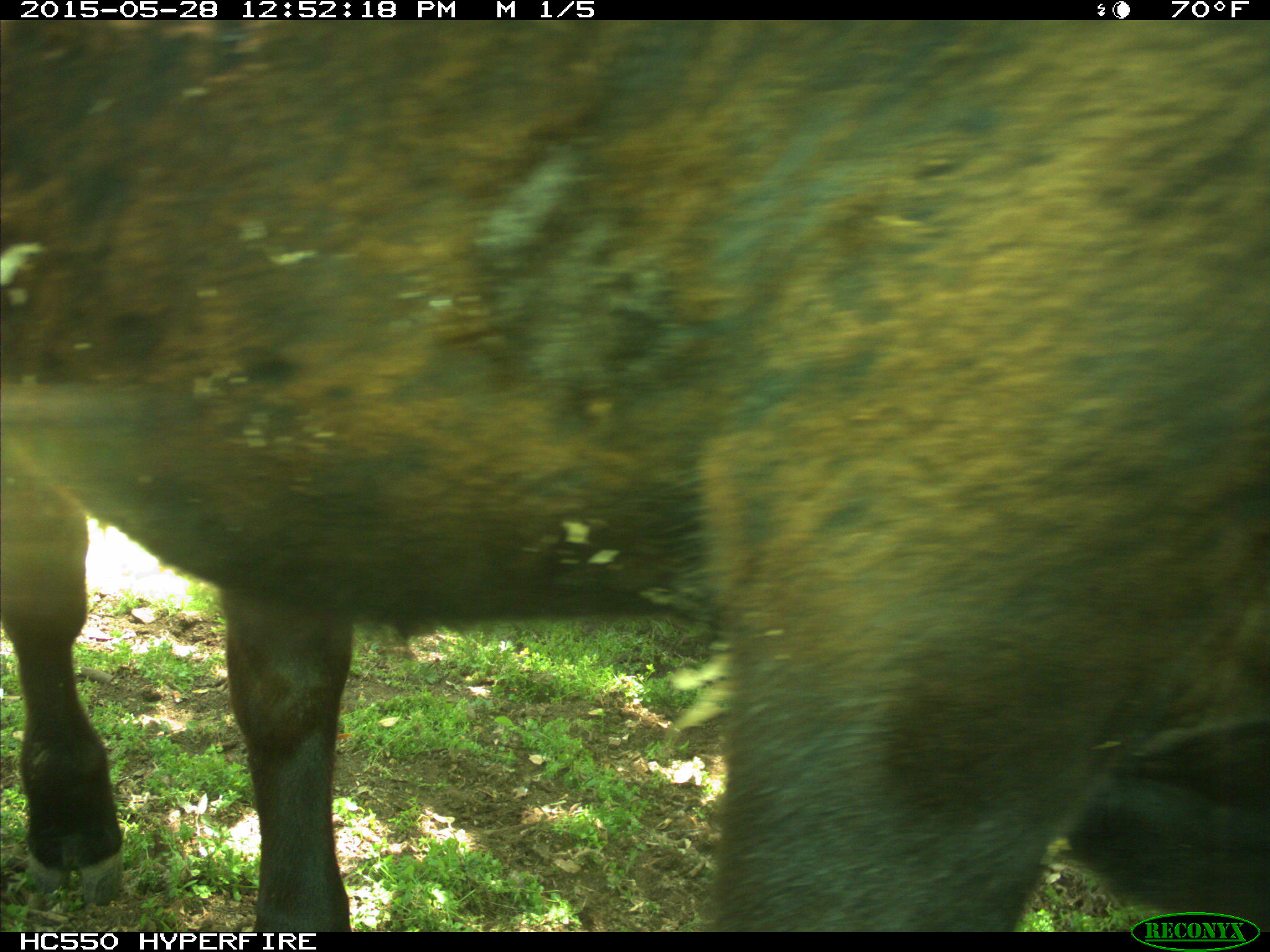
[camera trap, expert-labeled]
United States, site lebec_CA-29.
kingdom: Animalia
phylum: Chordata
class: Mammalia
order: Artiodactyla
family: Bovidae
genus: Bos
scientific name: Bos taurus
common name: domestic cow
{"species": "Bos taurus (domestic cow)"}